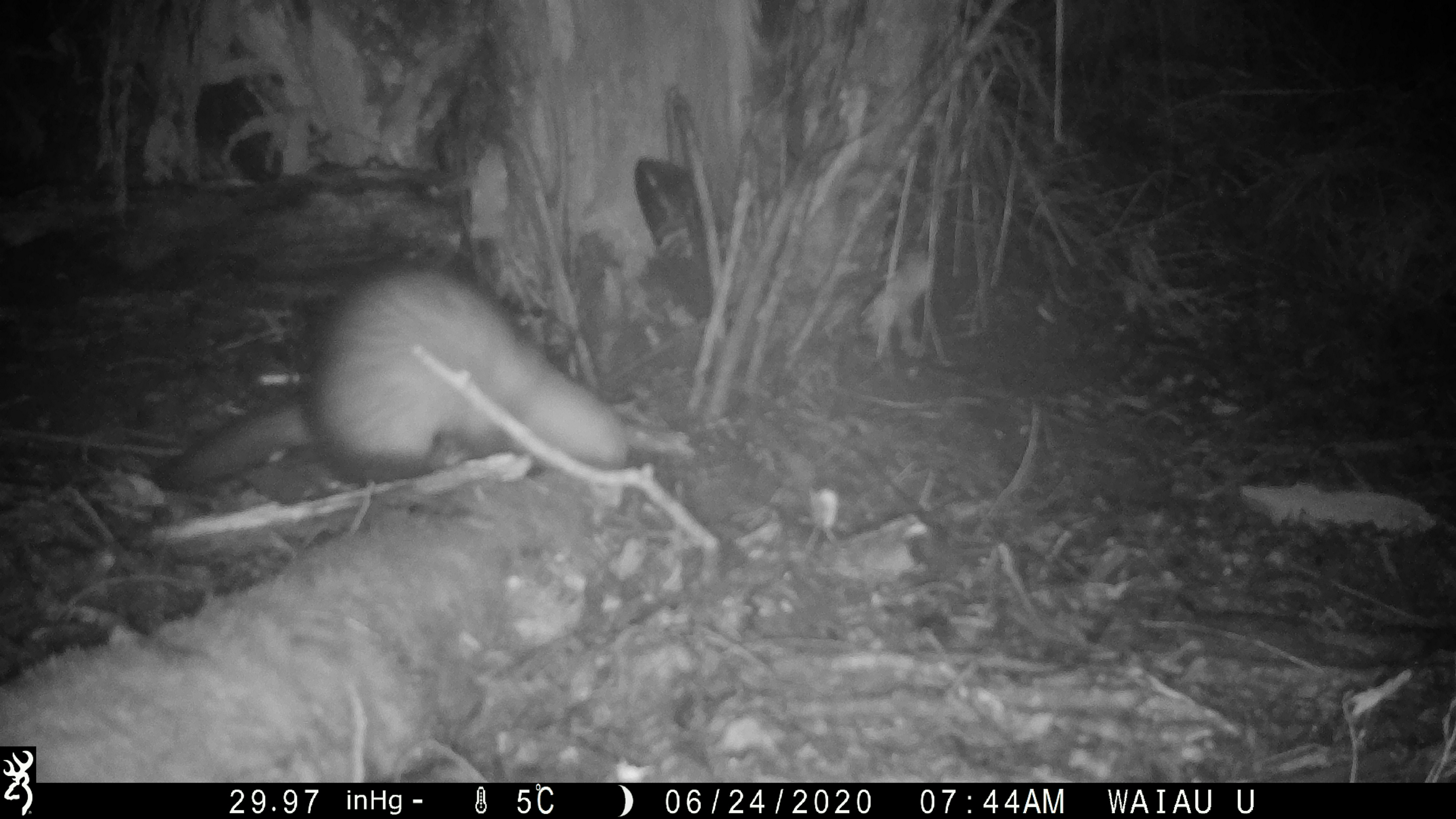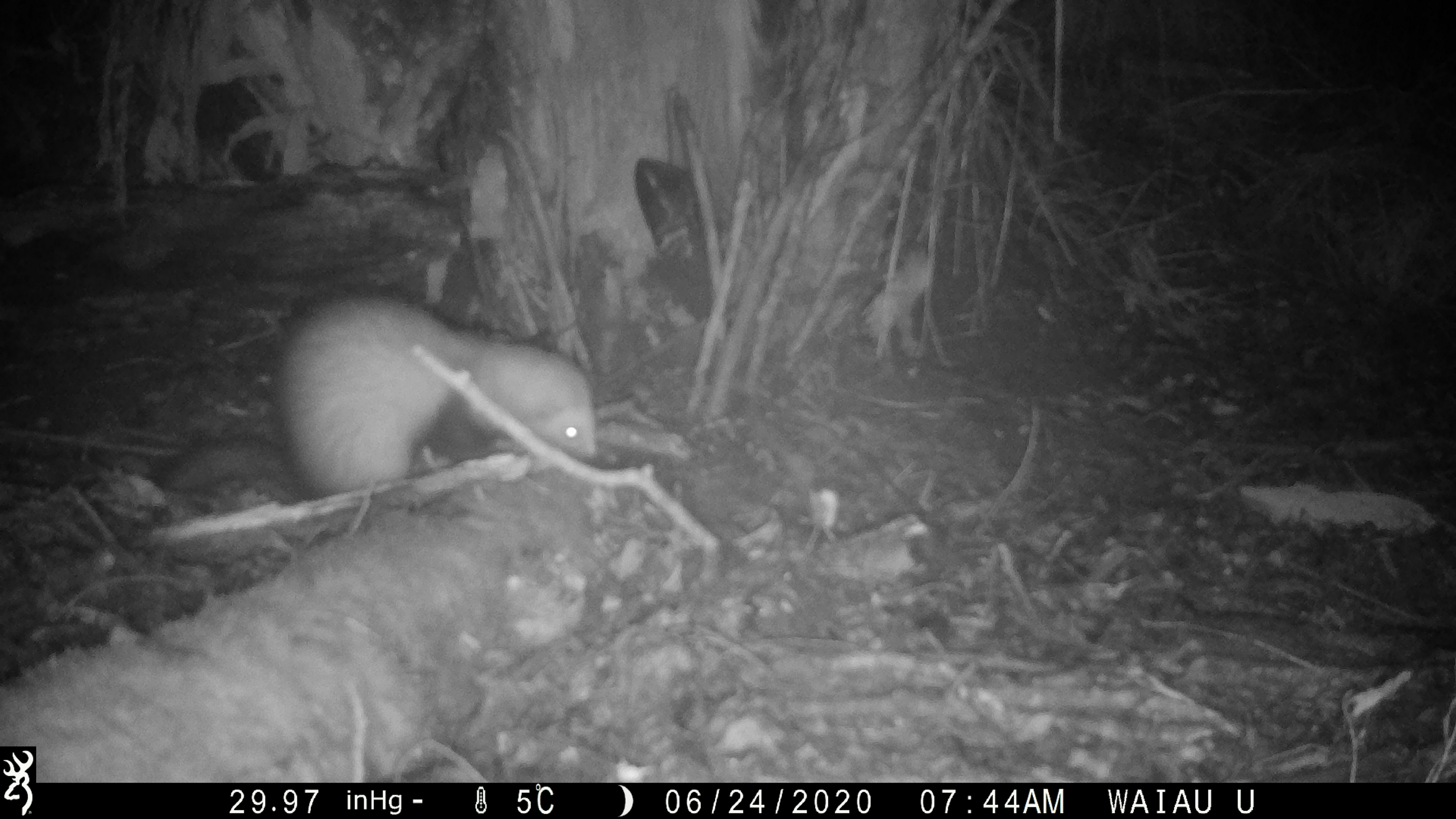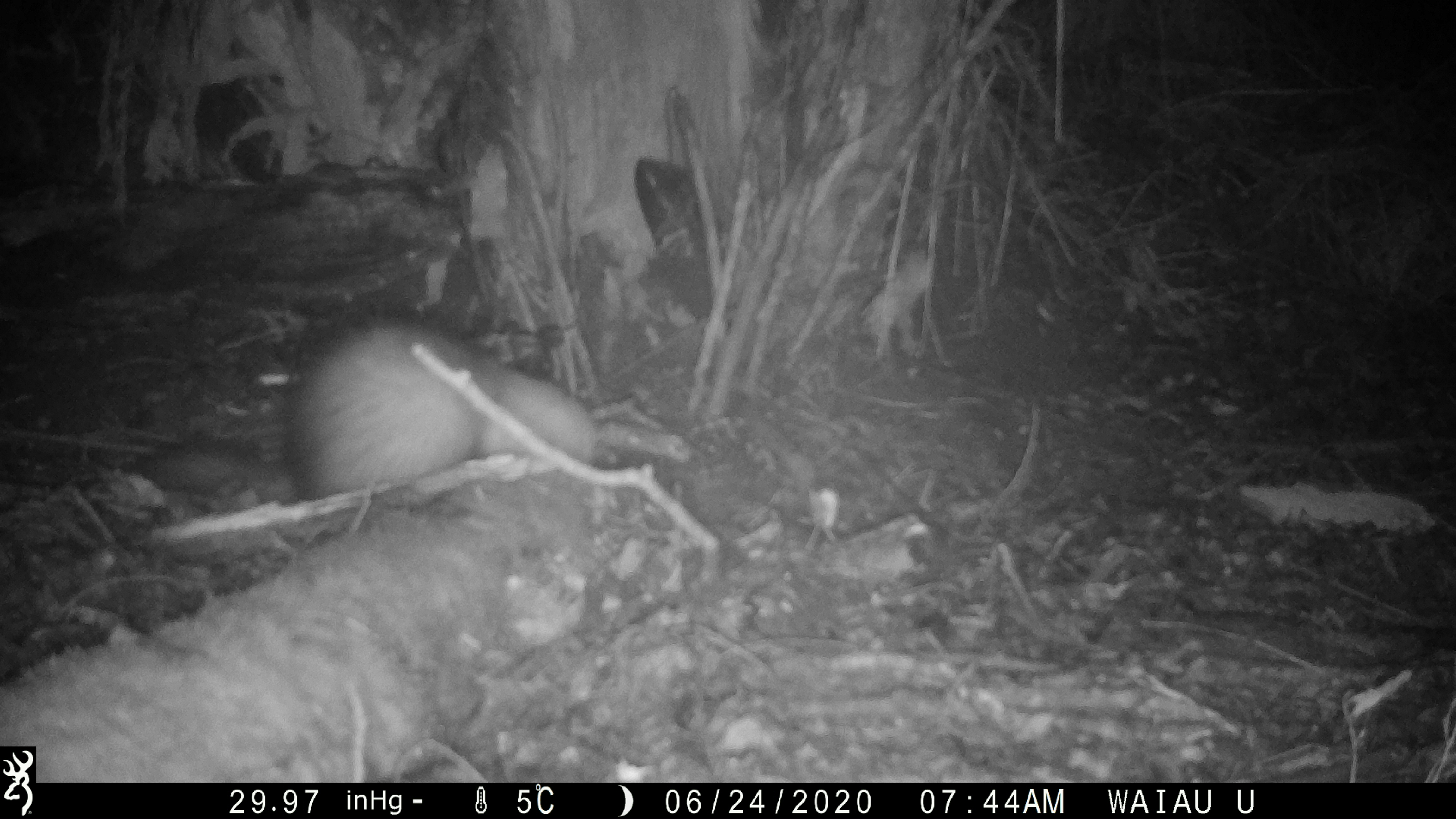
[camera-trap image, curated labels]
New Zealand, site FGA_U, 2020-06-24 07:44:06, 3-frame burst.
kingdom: Animalia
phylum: Chordata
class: Mammalia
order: Carnivora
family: Mustelidae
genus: Mustela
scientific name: Mustela furo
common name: ferret